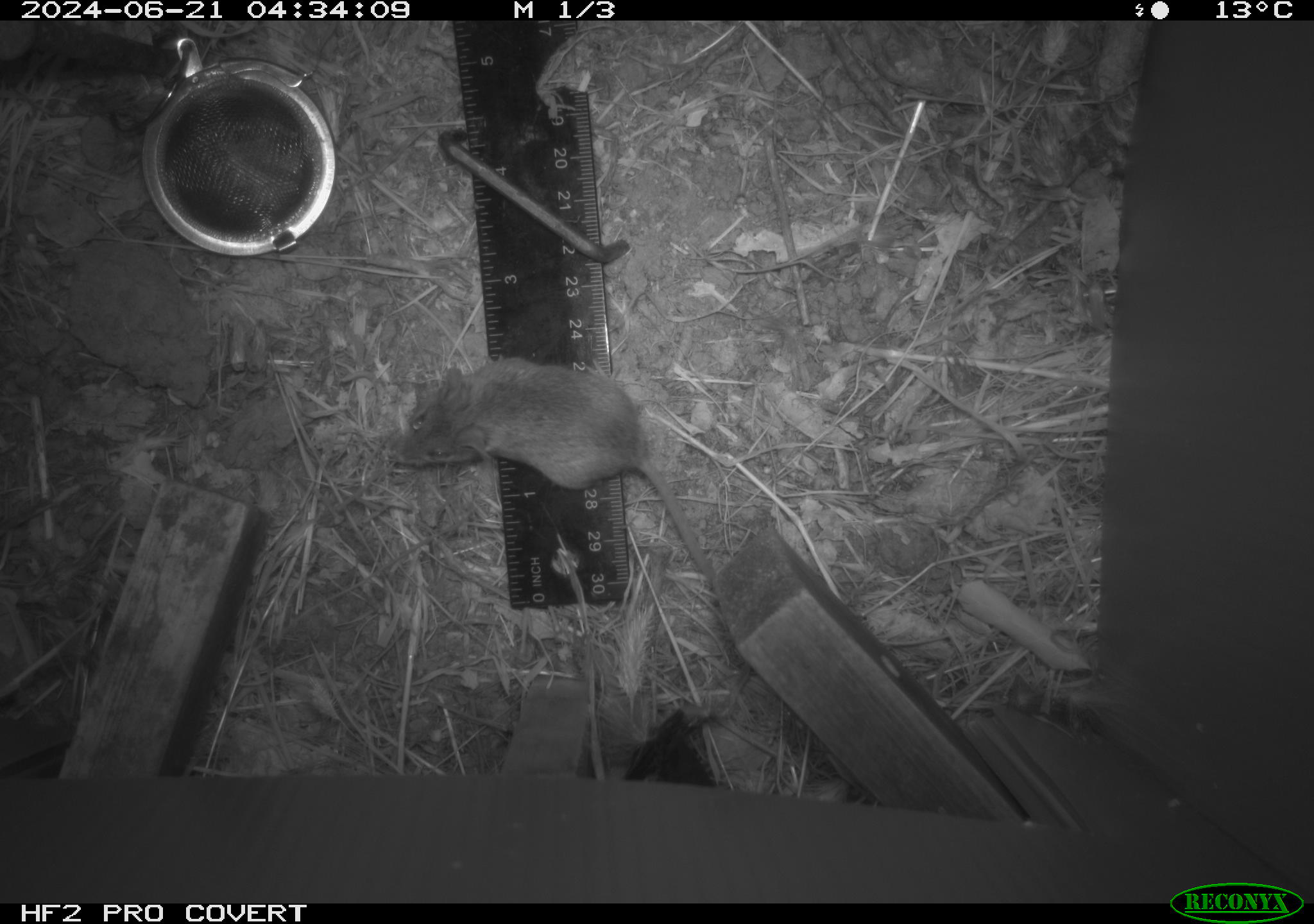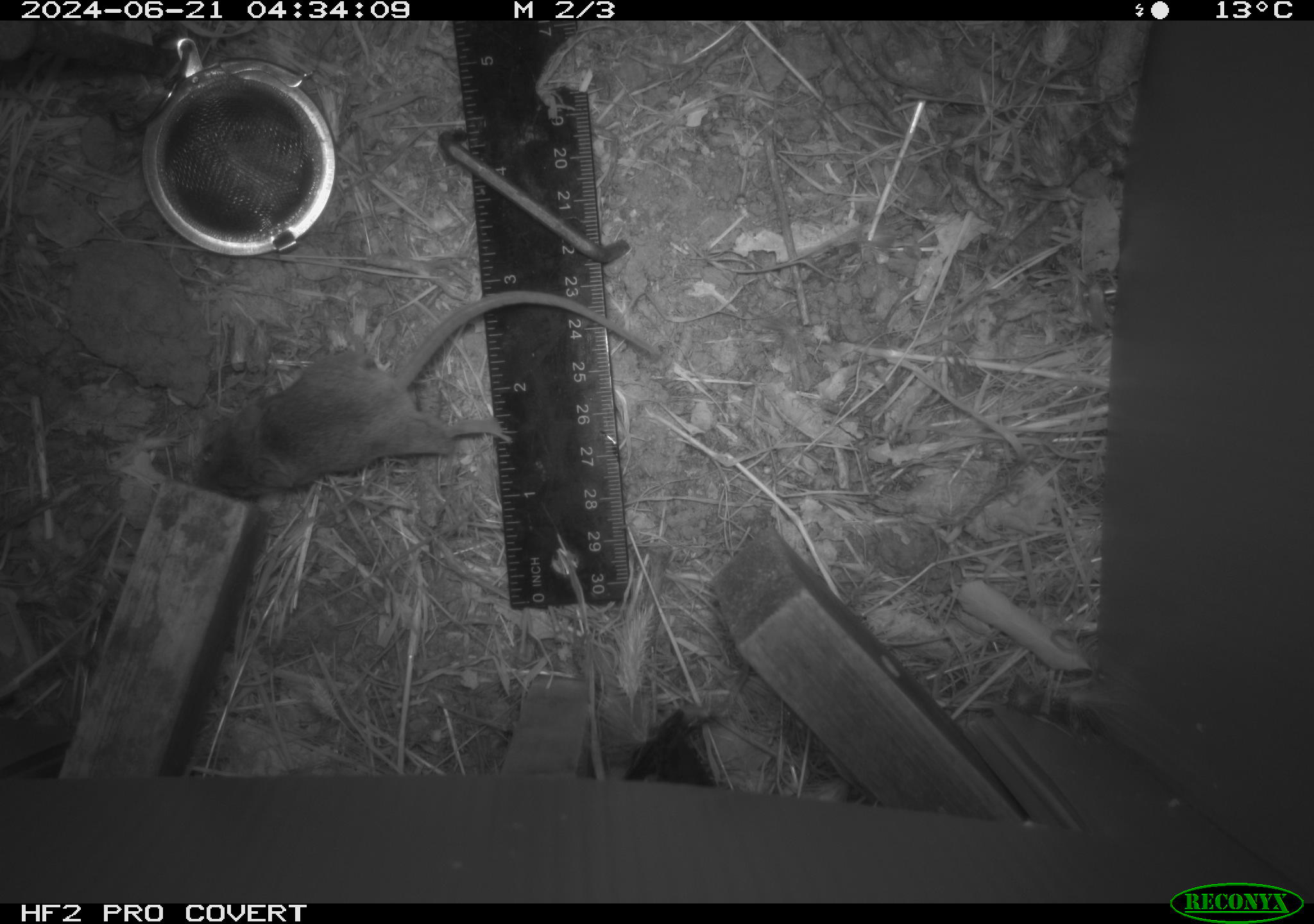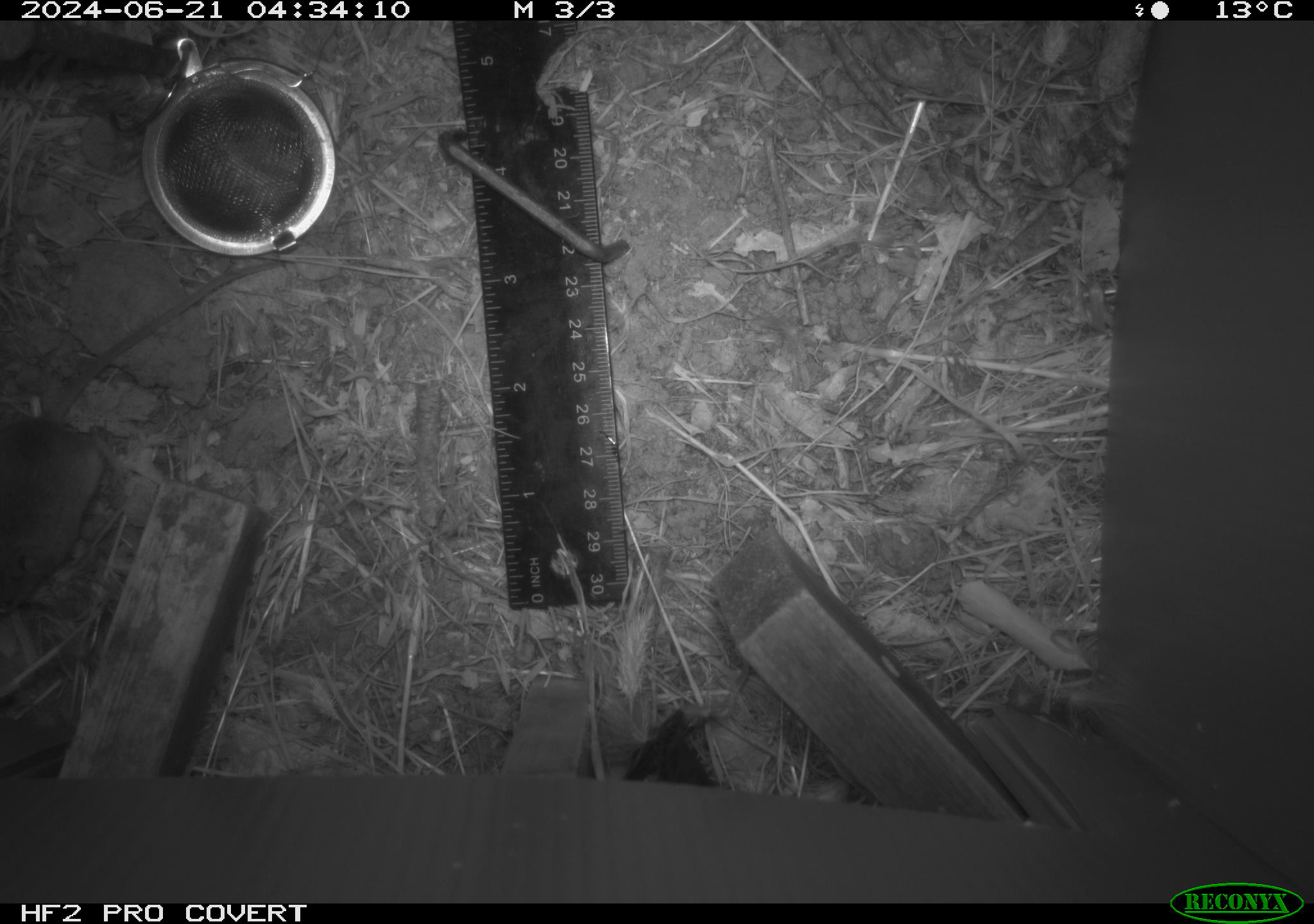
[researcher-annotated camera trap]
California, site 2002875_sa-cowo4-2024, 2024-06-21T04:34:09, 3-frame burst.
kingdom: Animalia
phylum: Chordata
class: Mammalia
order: Rodentia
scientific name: Rodentia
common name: mouse species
Mouse species (Rodentia).